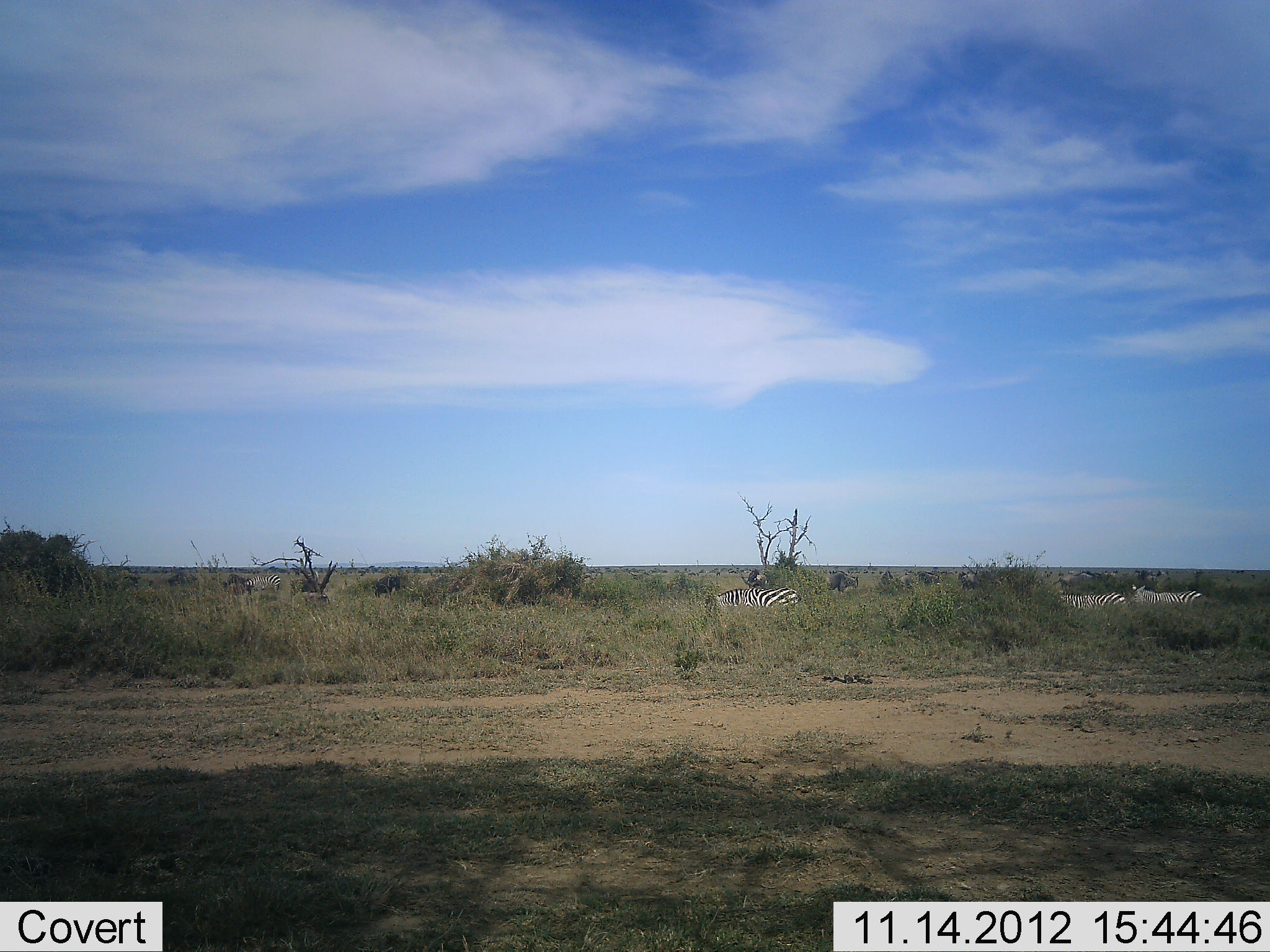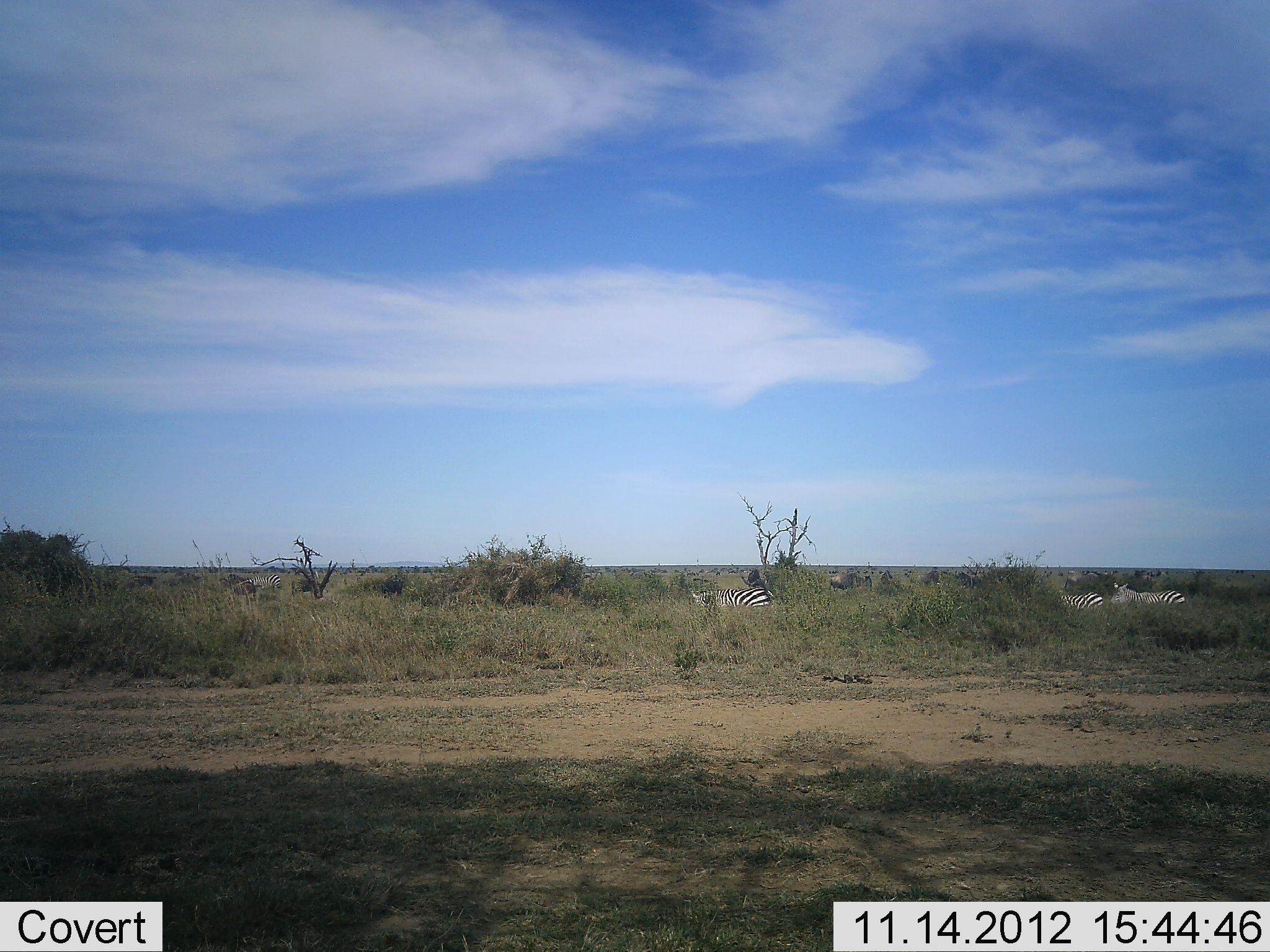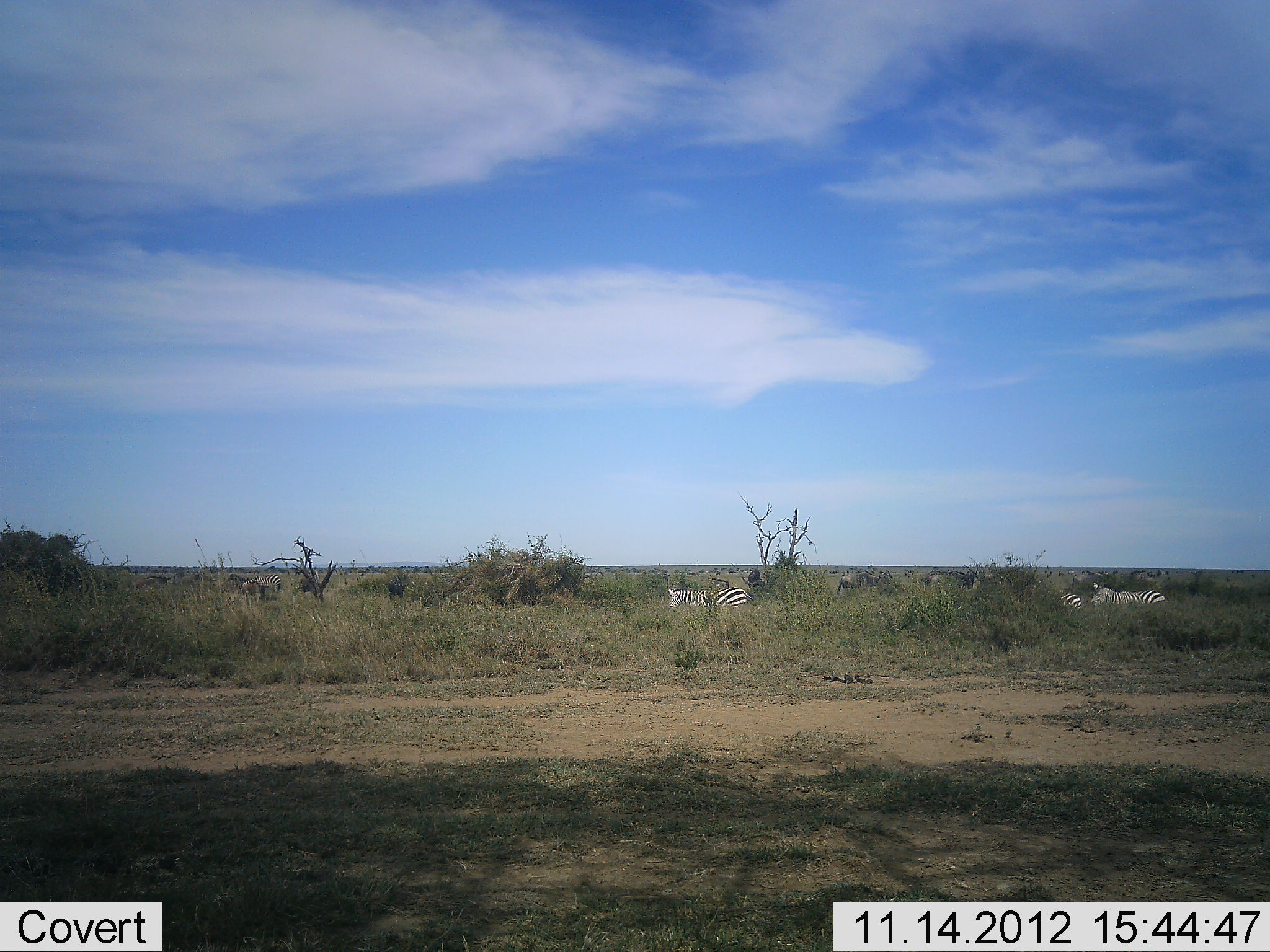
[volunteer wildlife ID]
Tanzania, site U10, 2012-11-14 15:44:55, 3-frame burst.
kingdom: Animalia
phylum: Chordata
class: Mammalia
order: Artiodactyla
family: Bovidae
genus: Connochaetes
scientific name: Connochaetes taurinus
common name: blue wildebeest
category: wildebeest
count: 11-50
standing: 0%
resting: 0%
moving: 100%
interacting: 0%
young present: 0%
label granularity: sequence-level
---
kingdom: Animalia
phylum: Chordata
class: Mammalia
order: Perissodactyla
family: Equidae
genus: Equus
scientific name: Equus quagga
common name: plains zebra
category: zebra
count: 3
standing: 19%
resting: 0%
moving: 81%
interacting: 0%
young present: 0%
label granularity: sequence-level